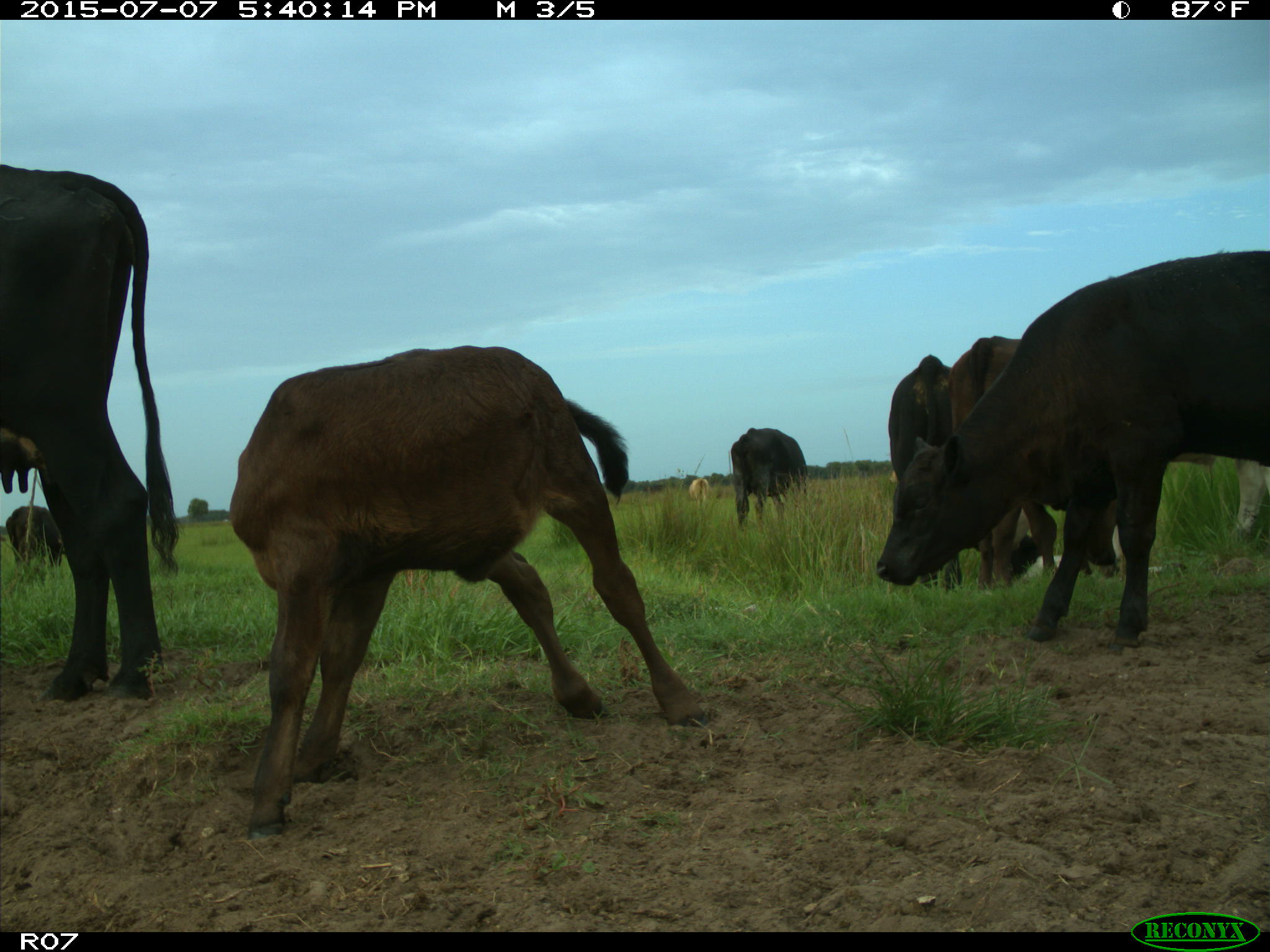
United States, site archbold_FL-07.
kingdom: Animalia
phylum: Chordata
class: Mammalia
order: Artiodactyla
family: Bovidae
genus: Bos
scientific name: Bos taurus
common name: domestic cow